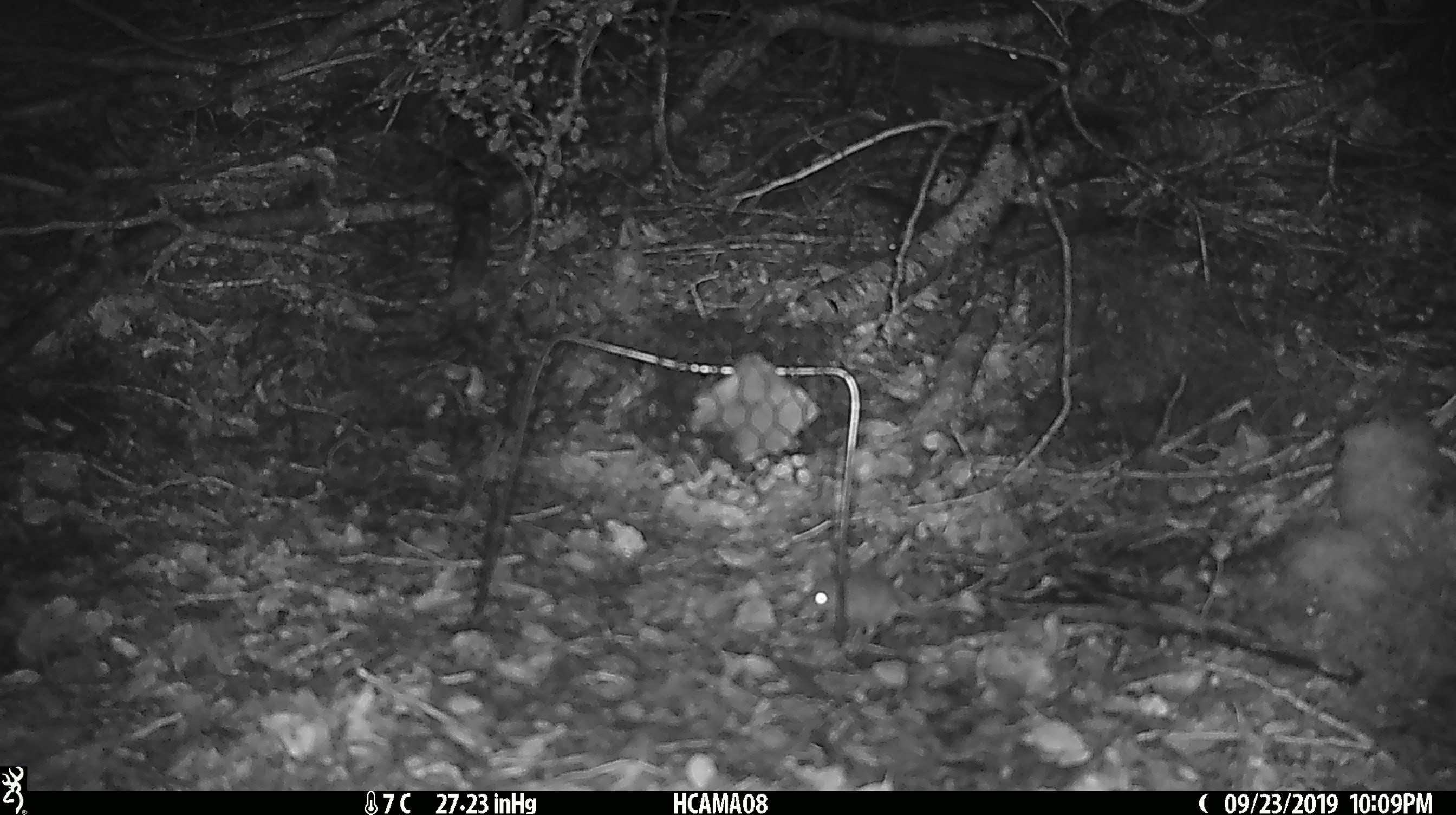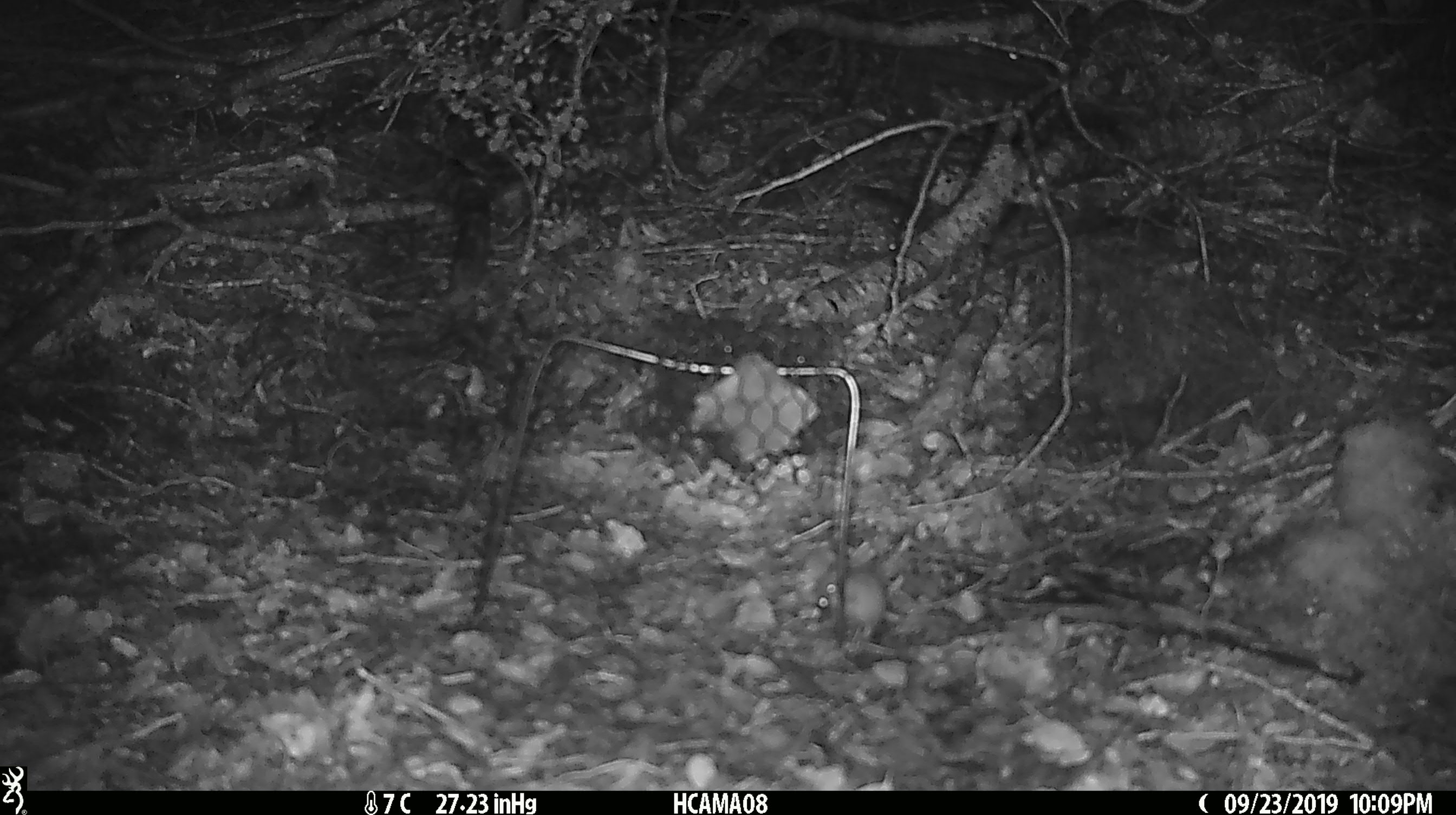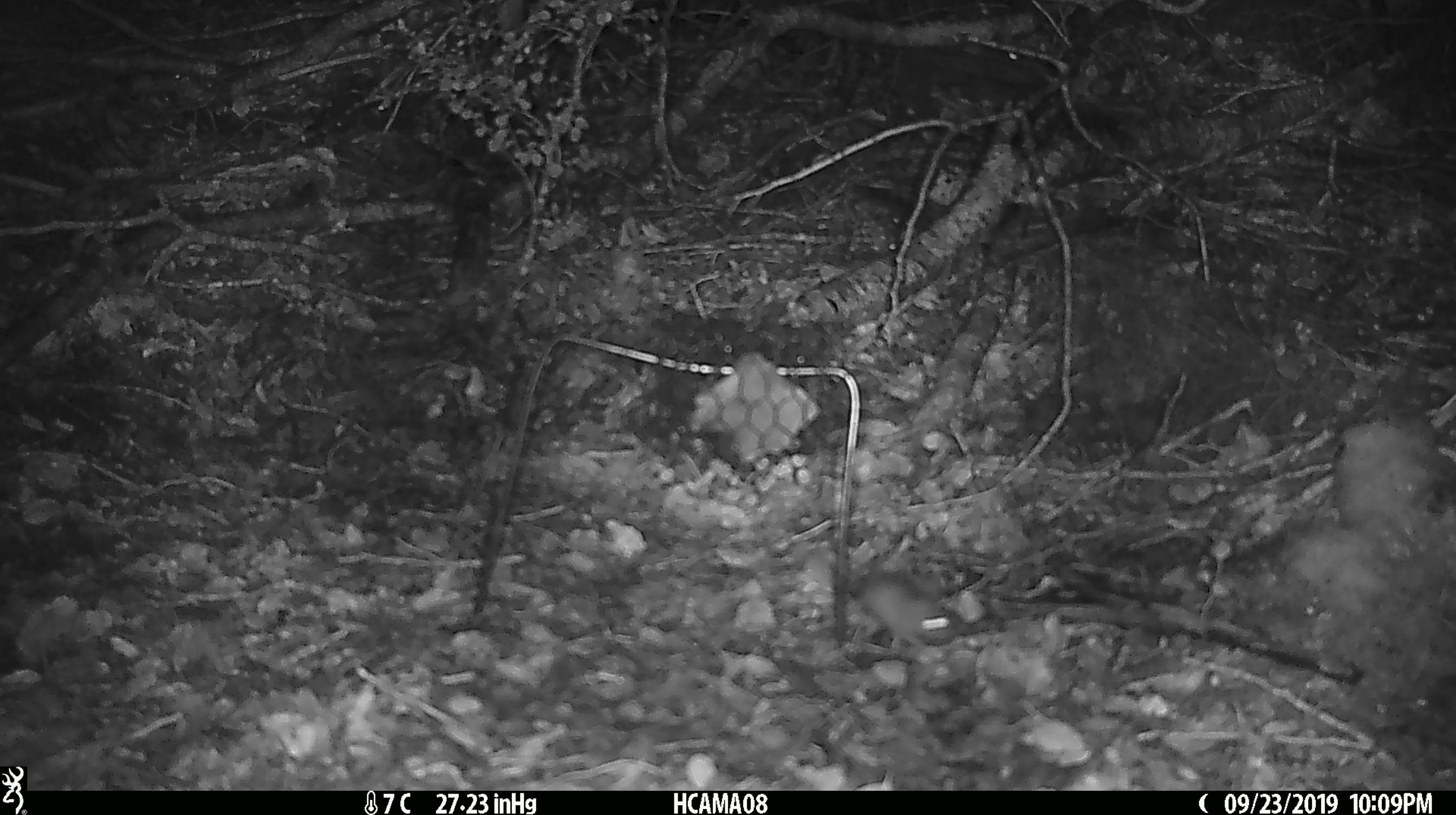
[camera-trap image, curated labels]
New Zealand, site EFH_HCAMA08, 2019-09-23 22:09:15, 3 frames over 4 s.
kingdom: Animalia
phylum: Chordata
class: Mammalia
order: Rodentia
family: Muridae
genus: Mus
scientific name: Mus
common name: mouse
Mouse (Mus).